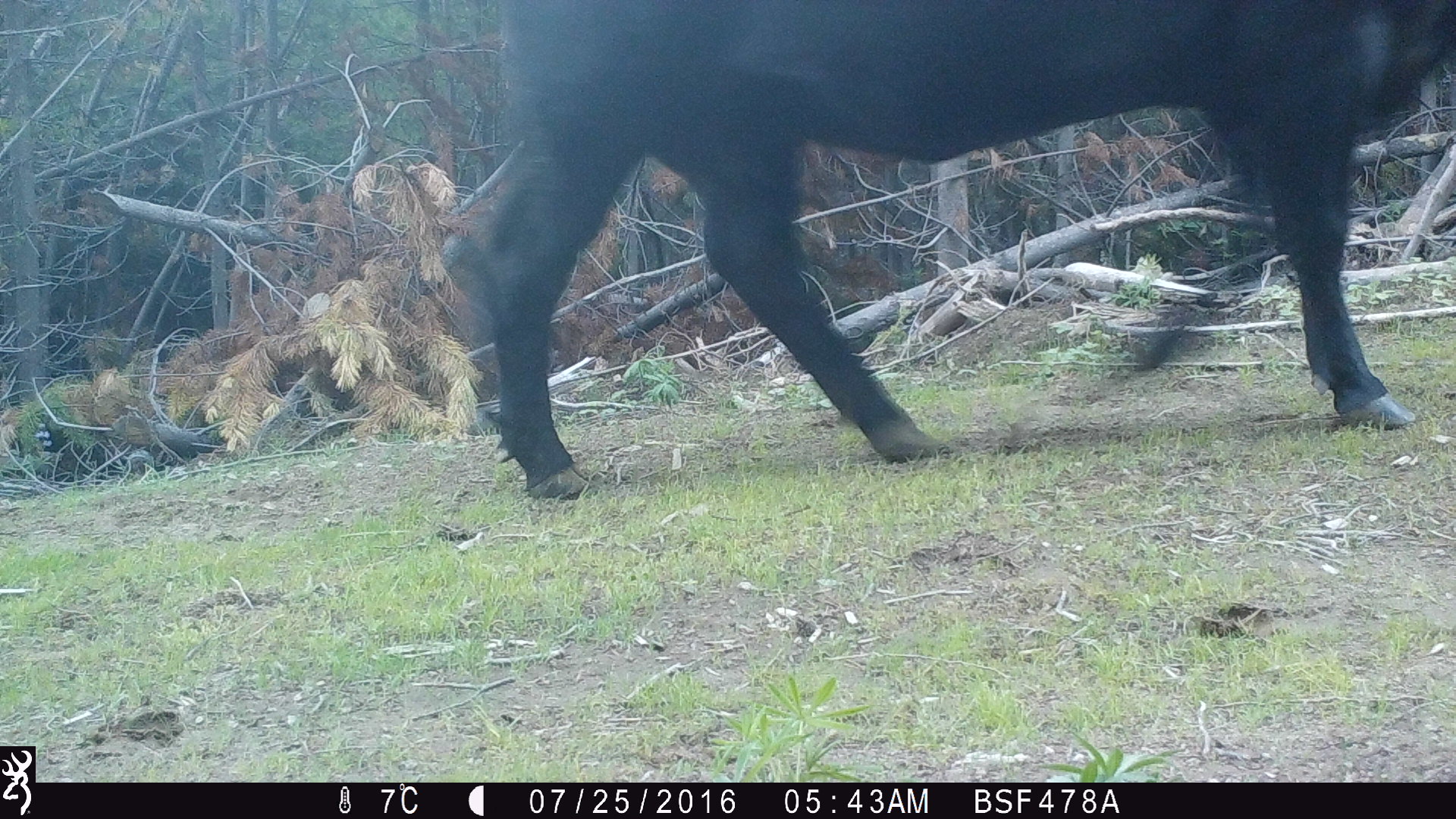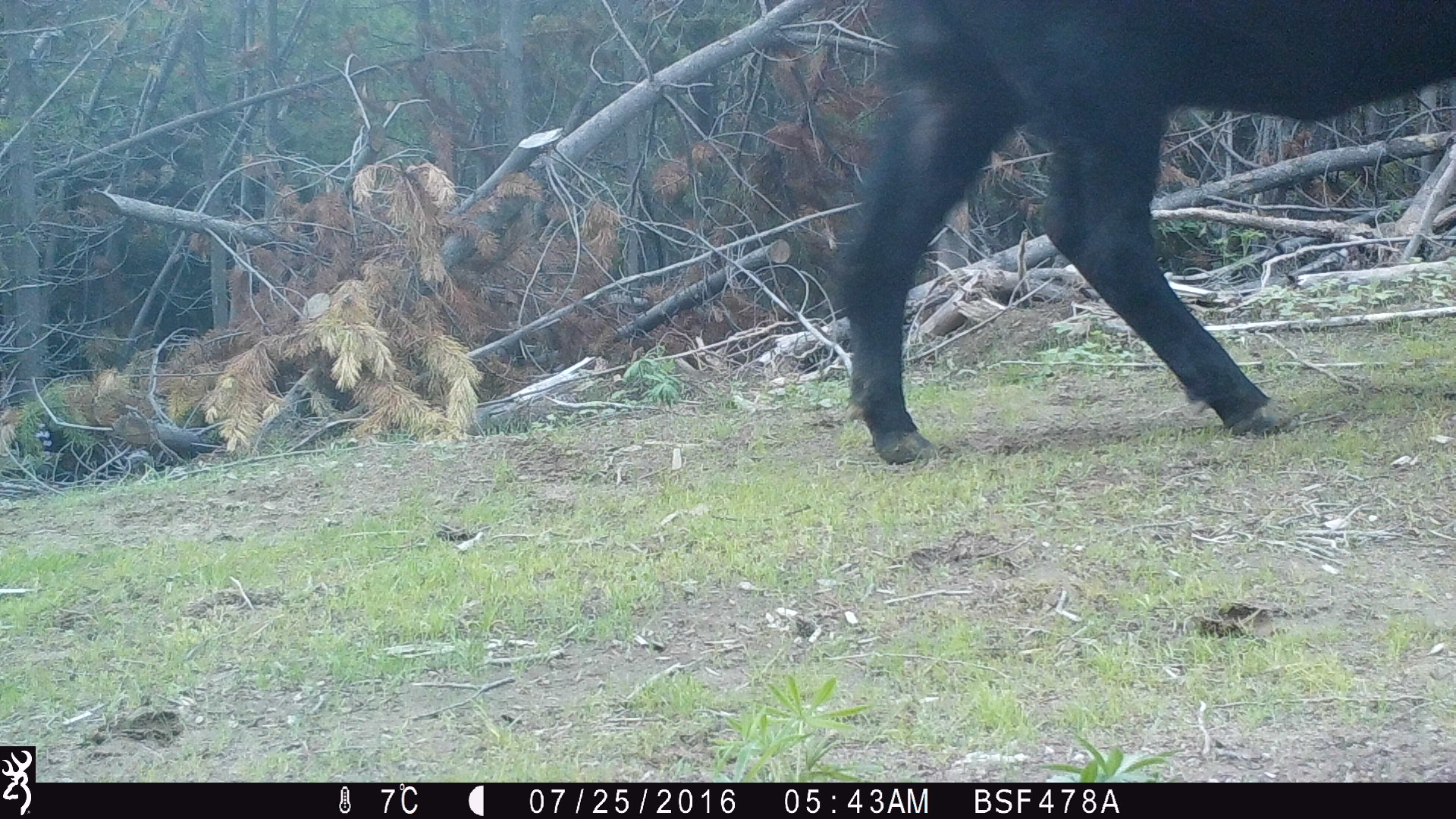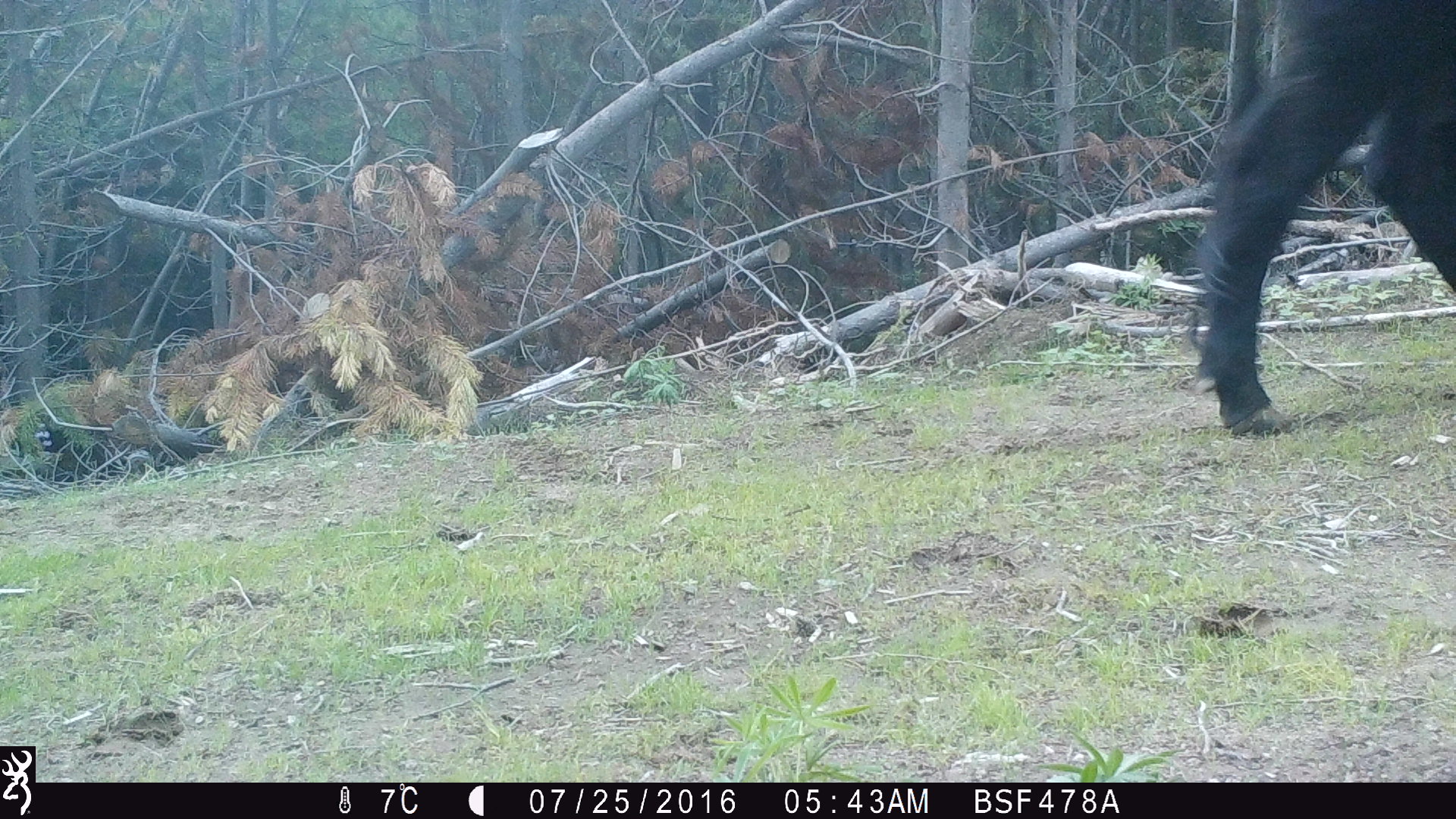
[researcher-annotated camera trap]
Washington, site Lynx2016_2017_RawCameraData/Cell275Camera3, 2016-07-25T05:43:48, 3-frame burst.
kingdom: Animalia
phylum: Chordata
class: Mammalia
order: Artiodactyla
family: Bovidae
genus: Bos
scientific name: Bos taurus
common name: domestic cattle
Domestic cattle (Bos taurus). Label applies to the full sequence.